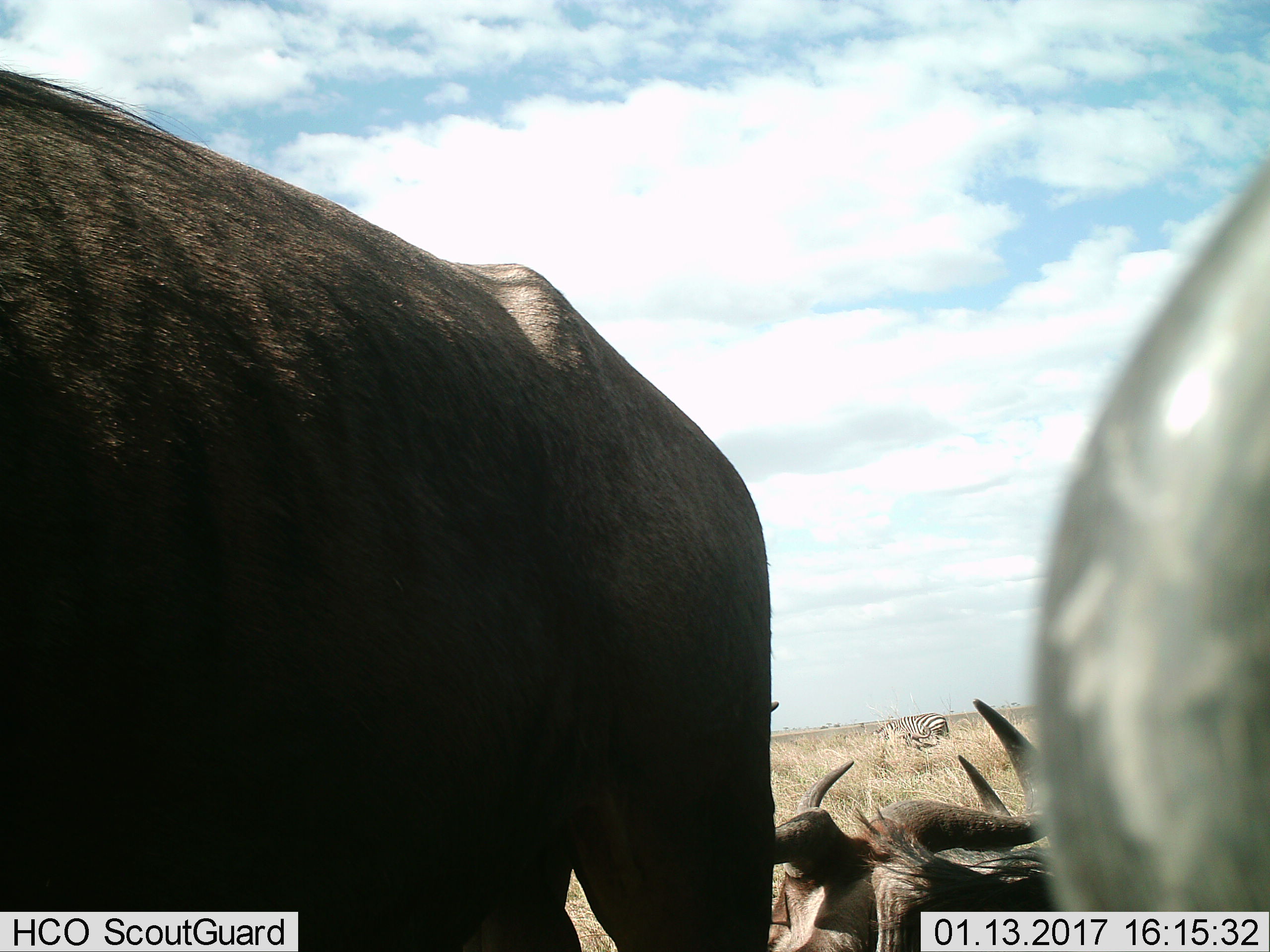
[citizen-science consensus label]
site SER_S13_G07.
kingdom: Animalia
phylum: Chordata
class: Mammalia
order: Artiodactyla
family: Bovidae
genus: Connochaetes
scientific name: Connochaetes taurinus taurinus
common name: blue wildebeest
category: wildebeestblue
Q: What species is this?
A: Wildebeestblue (blue wildebeest) (Connochaetes taurinus taurinus).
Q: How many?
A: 3.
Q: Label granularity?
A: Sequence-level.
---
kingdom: Animalia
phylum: Chordata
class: Mammalia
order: Perissodactyla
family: Equidae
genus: Equus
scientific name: Equus quagga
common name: plains zebra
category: zebraplains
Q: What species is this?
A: Zebraplains (plains zebra) (Equus quagga).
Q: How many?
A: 1.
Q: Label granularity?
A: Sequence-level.